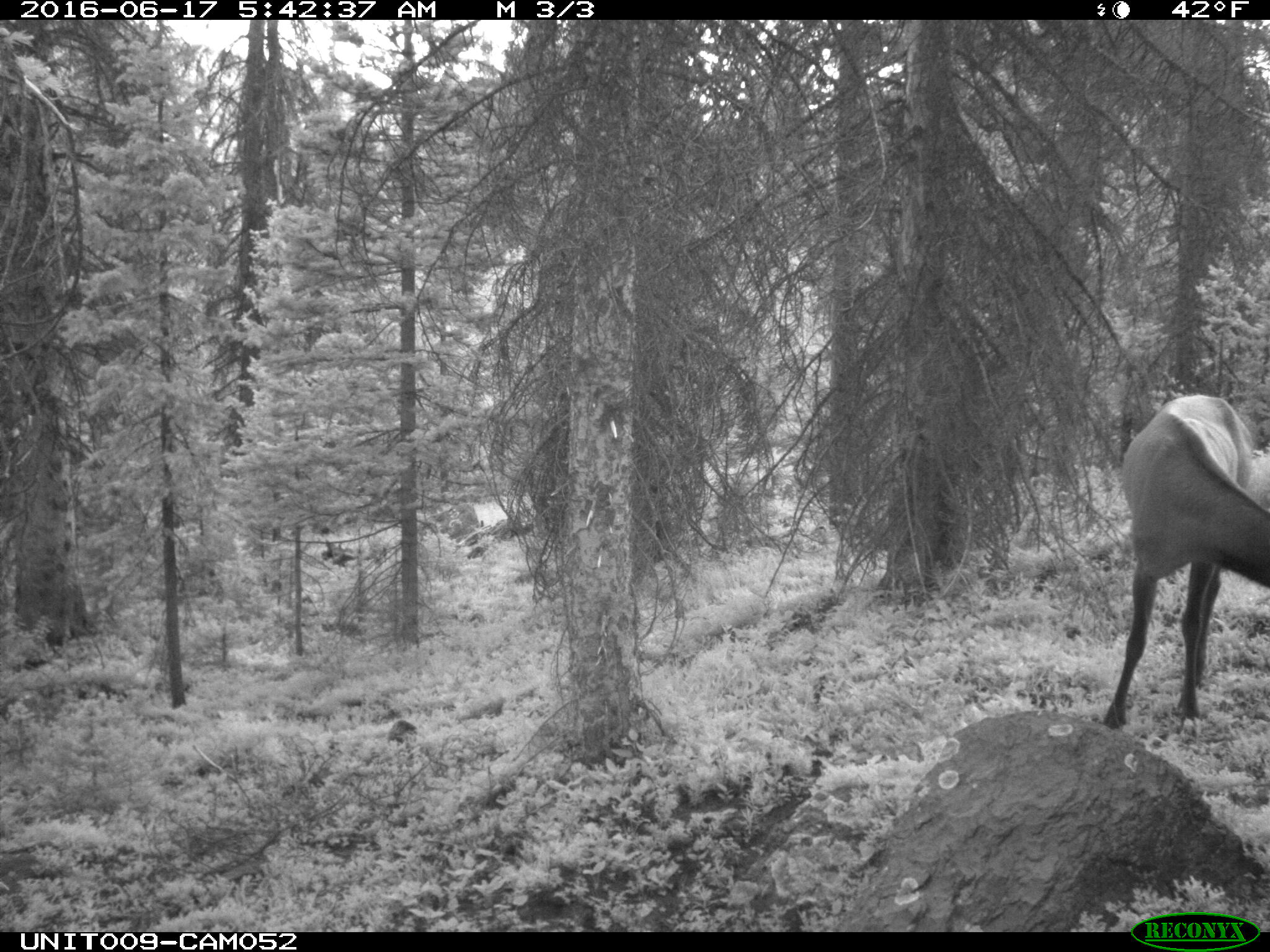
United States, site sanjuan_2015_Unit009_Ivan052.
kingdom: Animalia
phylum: Chordata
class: Mammalia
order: Artiodactyla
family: Cervidae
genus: Cervus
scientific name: Cervus elaphus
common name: red deer